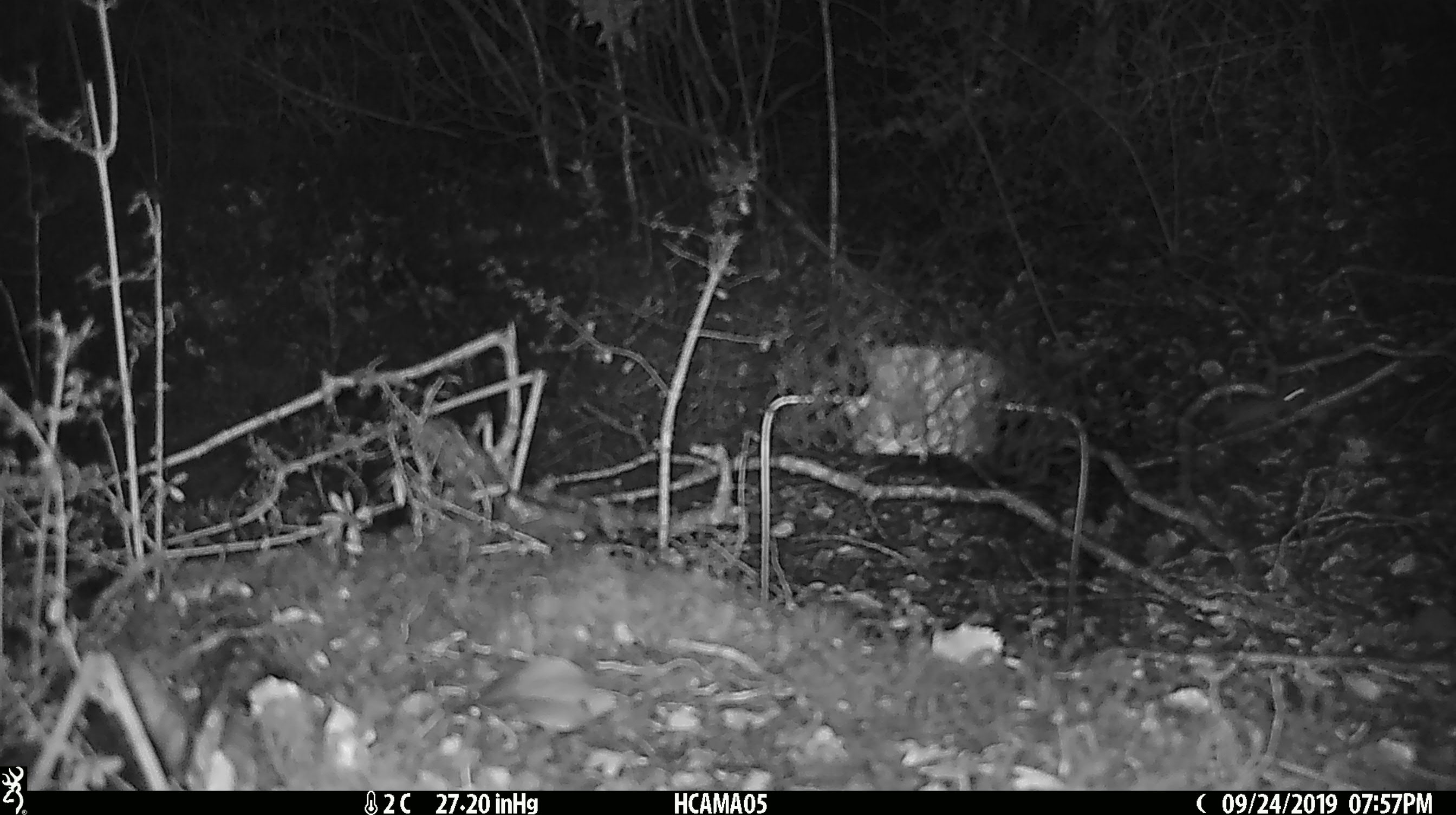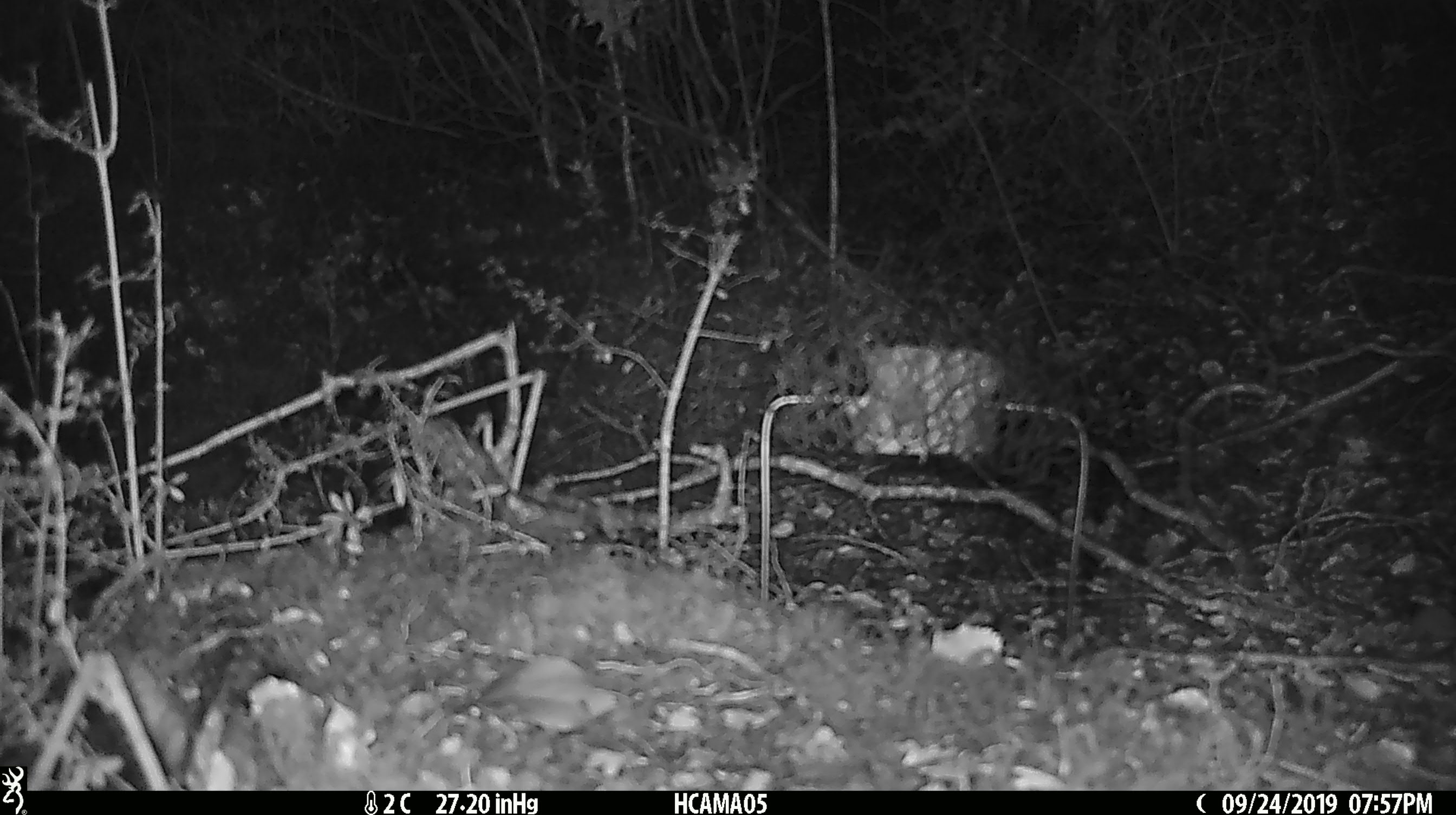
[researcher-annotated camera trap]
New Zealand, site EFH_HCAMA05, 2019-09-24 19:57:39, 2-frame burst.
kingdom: Animalia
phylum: Chordata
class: Mammalia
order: Rodentia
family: Muridae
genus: Mus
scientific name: Mus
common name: mouse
Mouse (Mus).